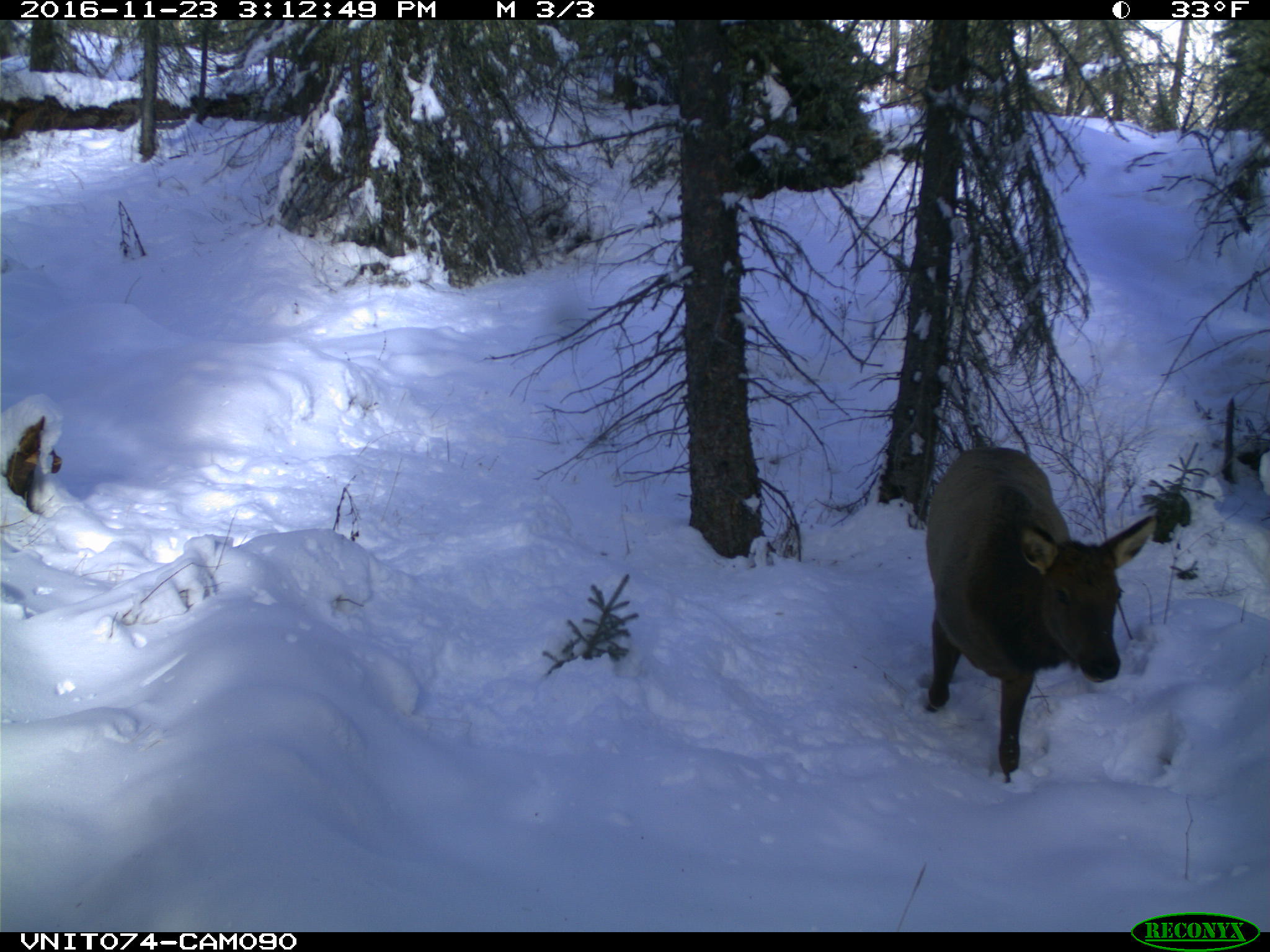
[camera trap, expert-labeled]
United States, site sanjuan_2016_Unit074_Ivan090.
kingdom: Animalia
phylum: Chordata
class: Mammalia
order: Artiodactyla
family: Cervidae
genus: Cervus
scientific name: Cervus elaphus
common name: red deer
Cervus elaphus (red deer).